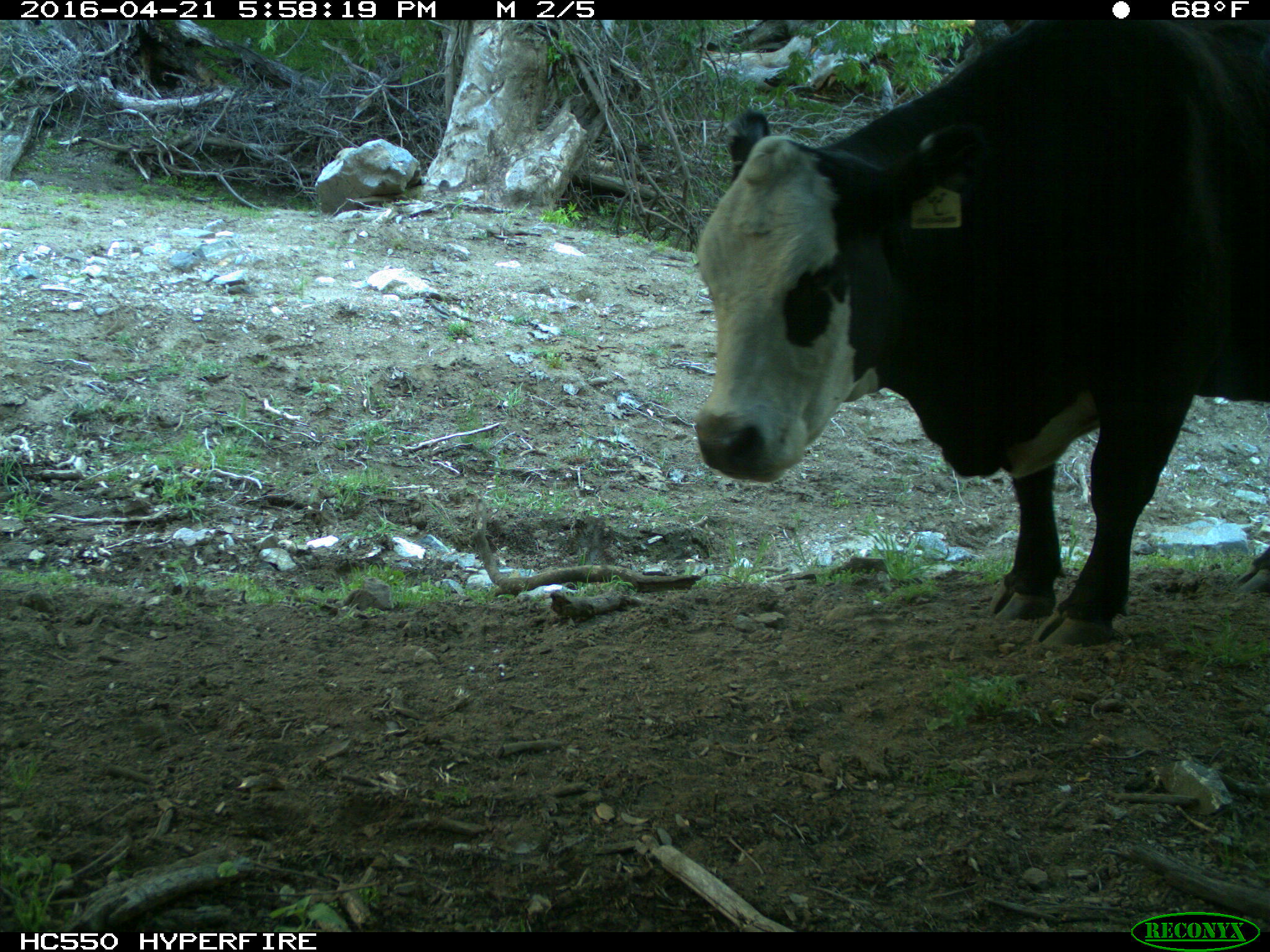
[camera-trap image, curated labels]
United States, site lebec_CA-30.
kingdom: Animalia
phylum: Chordata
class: Mammalia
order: Artiodactyla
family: Bovidae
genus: Bos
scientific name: Bos taurus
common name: domestic cow